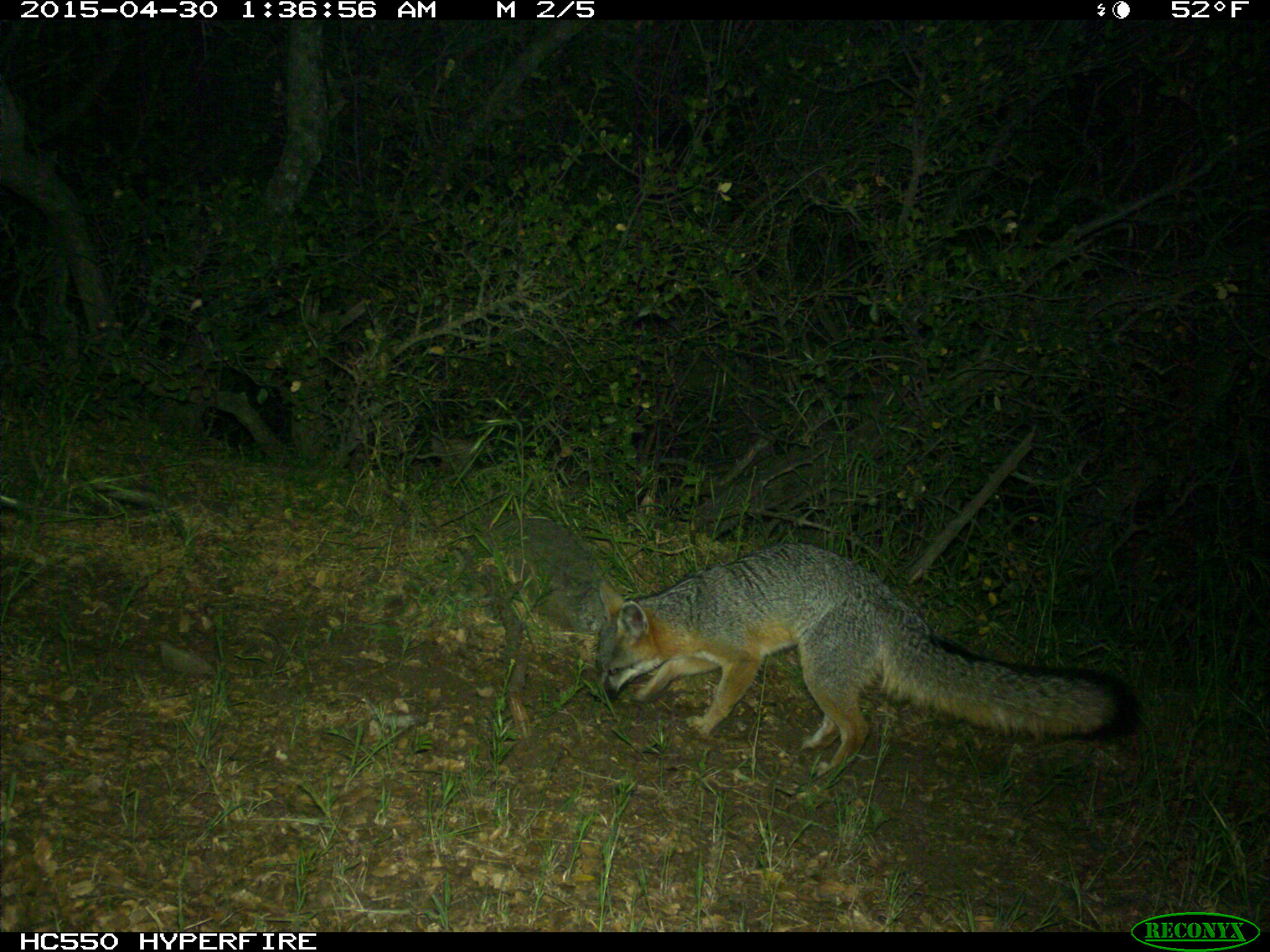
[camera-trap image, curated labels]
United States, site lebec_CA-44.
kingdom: Animalia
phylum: Chordata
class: Mammalia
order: Carnivora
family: Canidae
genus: Urocyon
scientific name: Urocyon cinereoargenteus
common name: gray fox